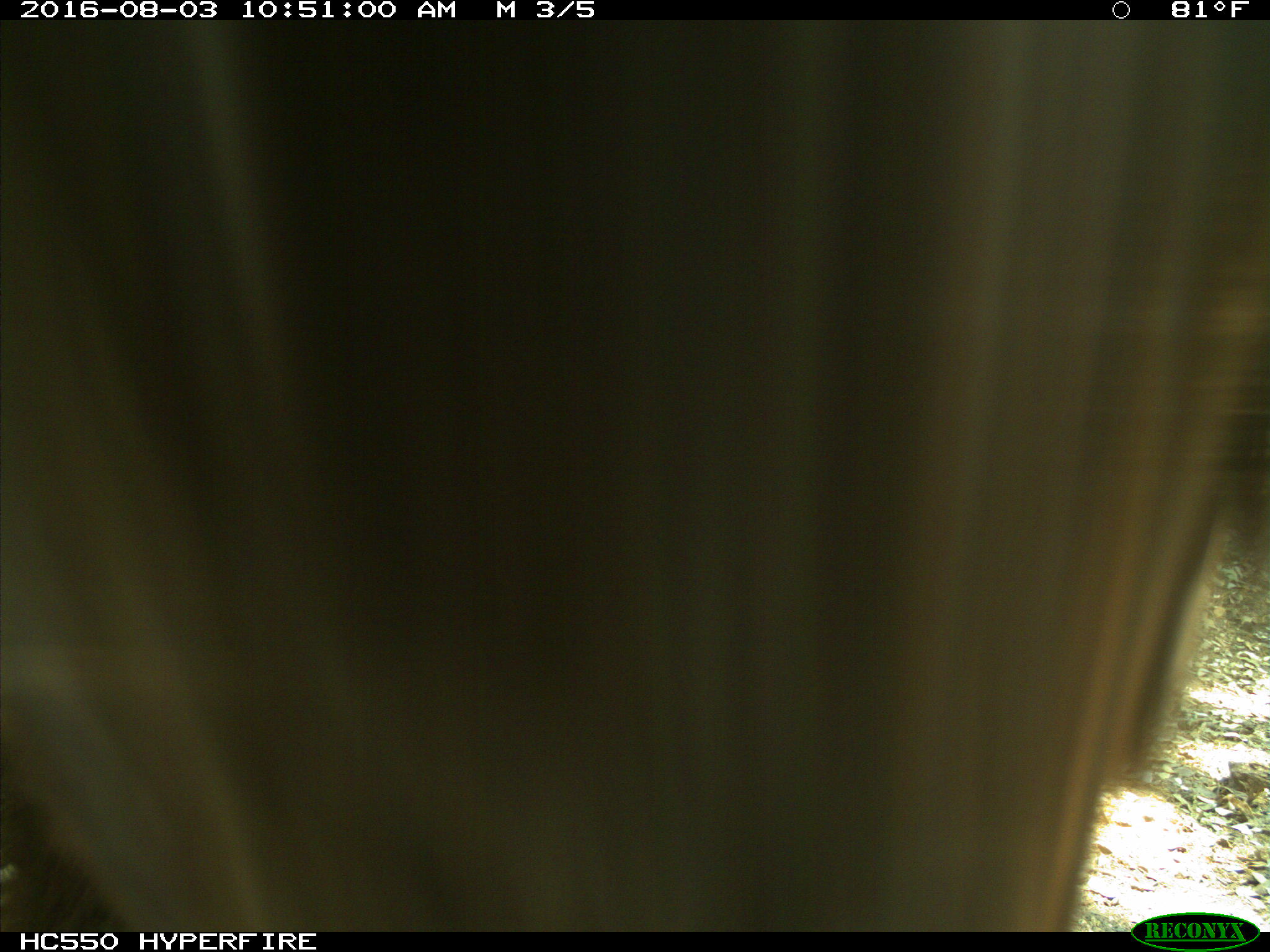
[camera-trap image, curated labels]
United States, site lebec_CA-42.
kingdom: Animalia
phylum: Chordata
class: Mammalia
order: Carnivora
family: Ursidae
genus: Ursus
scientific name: Ursus americanus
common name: american black bear